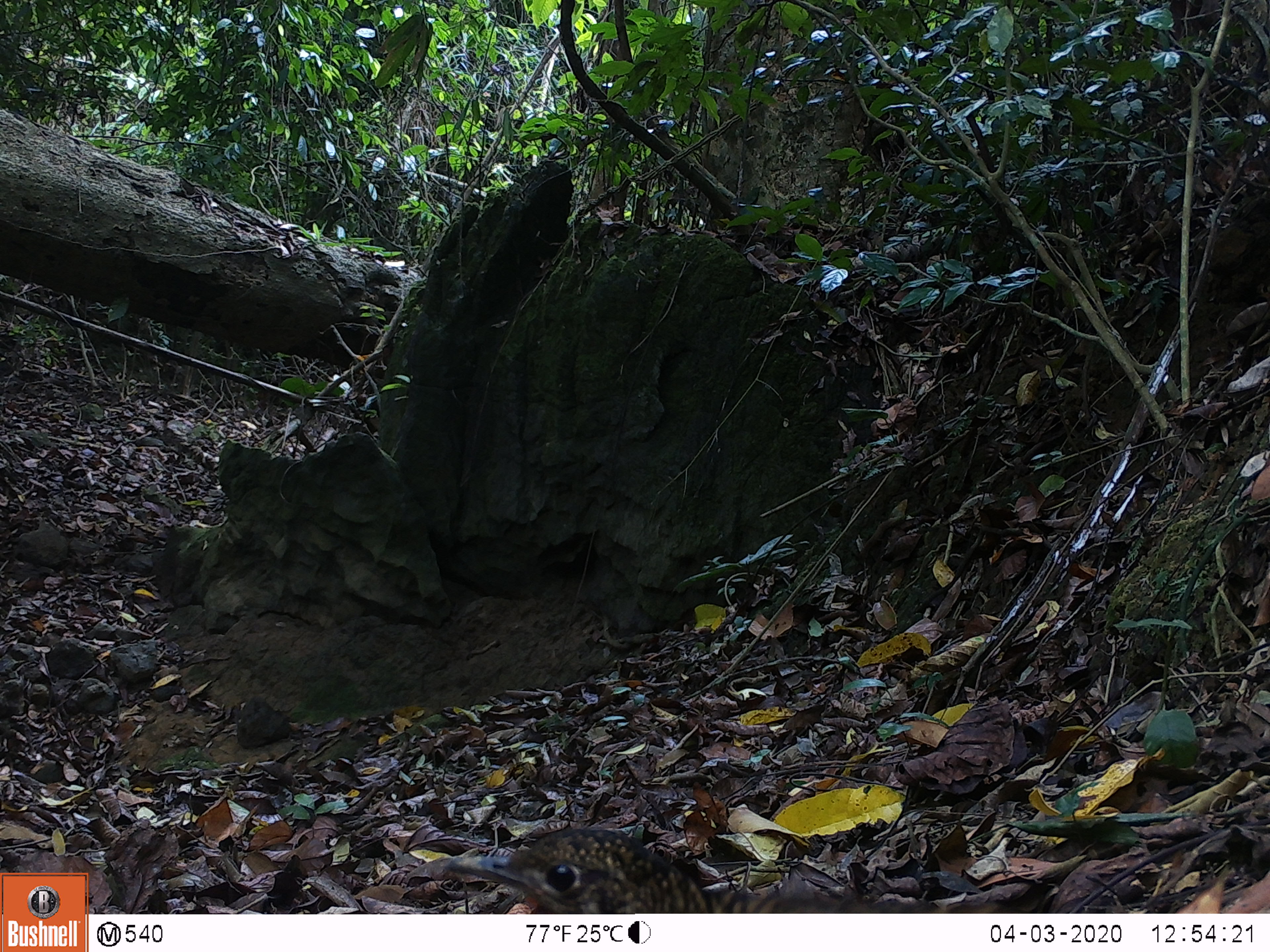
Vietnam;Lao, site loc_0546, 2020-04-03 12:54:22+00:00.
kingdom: Animalia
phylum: Chordata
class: Aves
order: Galliformes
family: Phasianidae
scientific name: Phasianidae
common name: partridge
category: unidentified partridge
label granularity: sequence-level